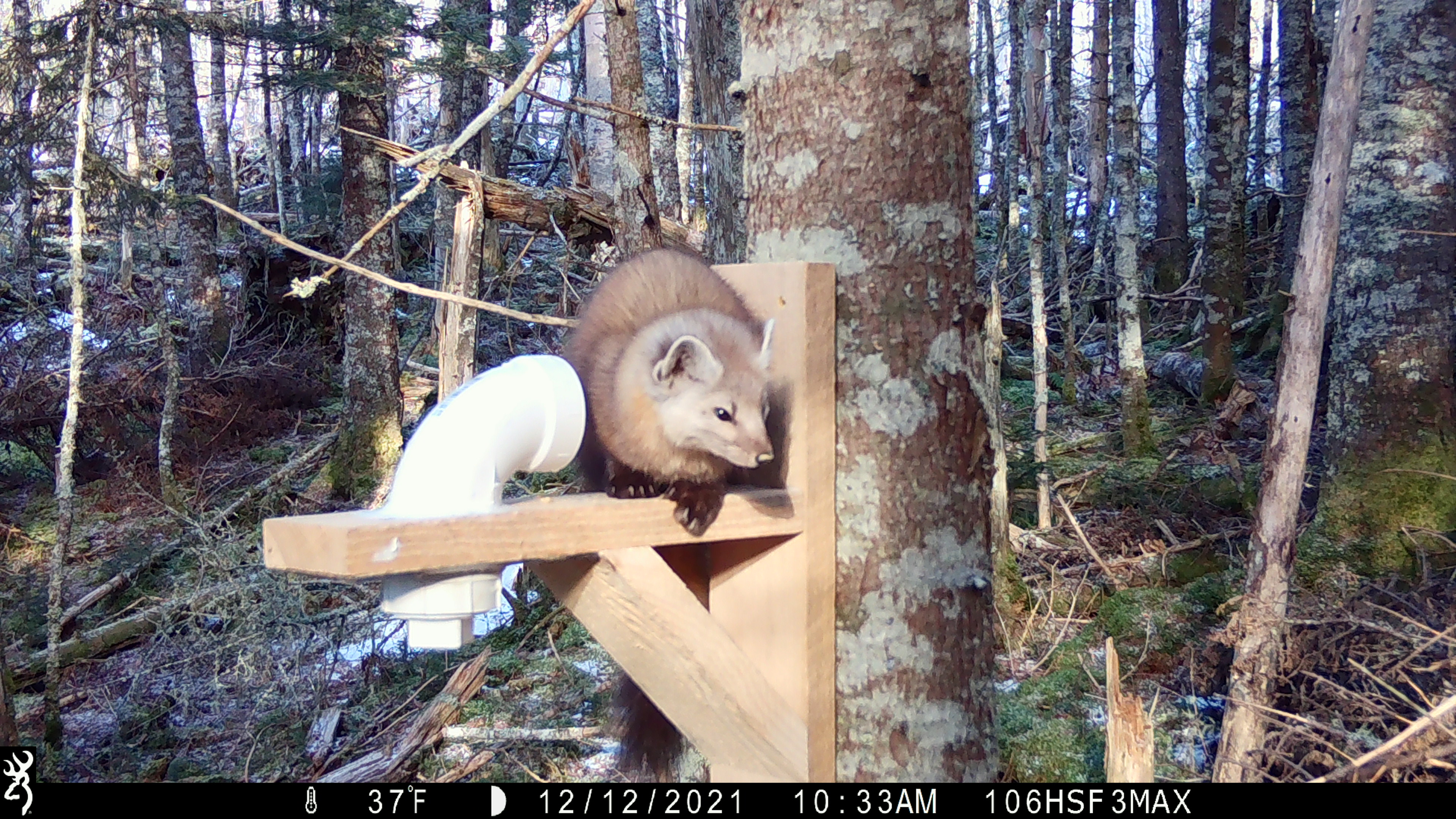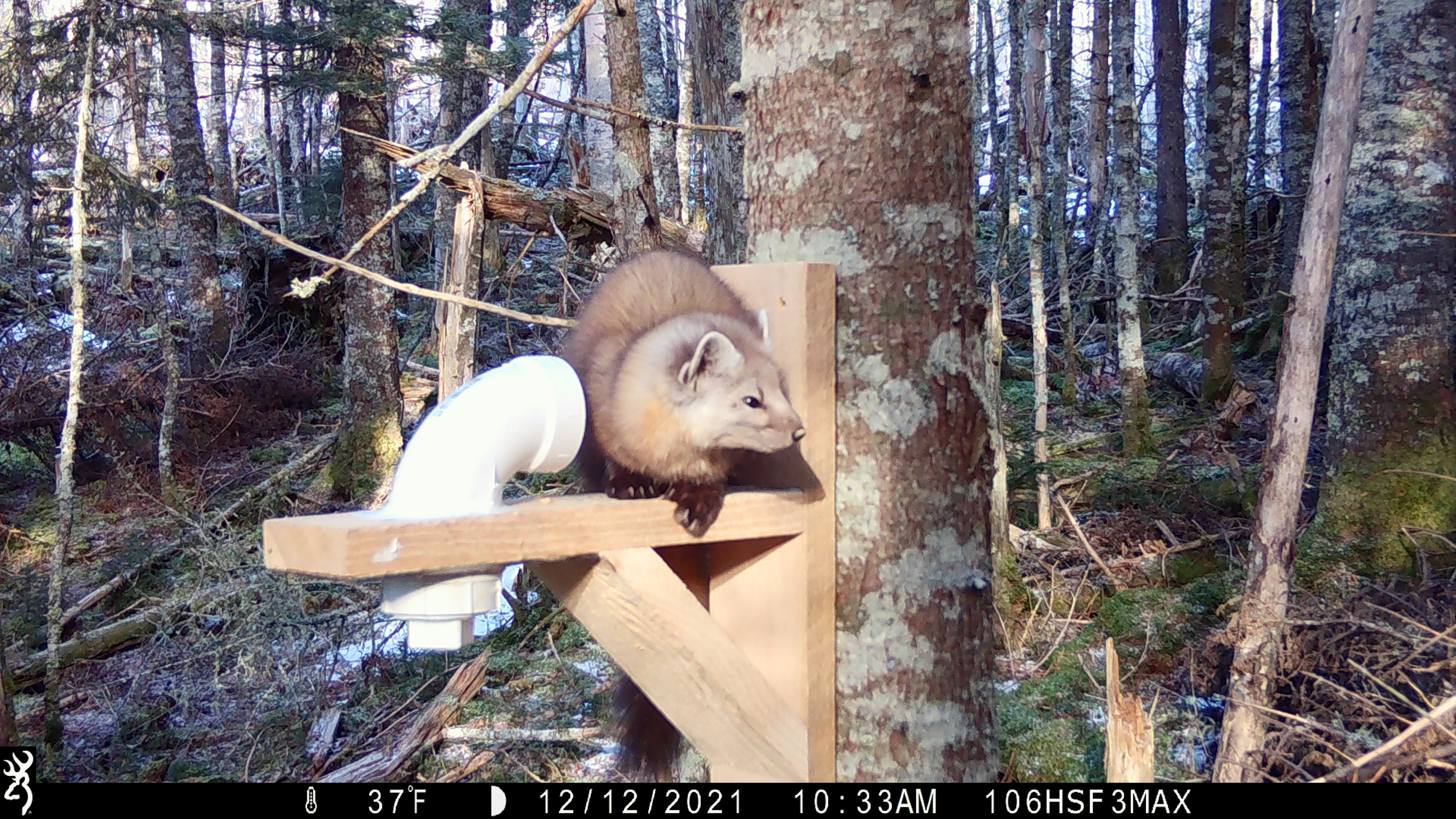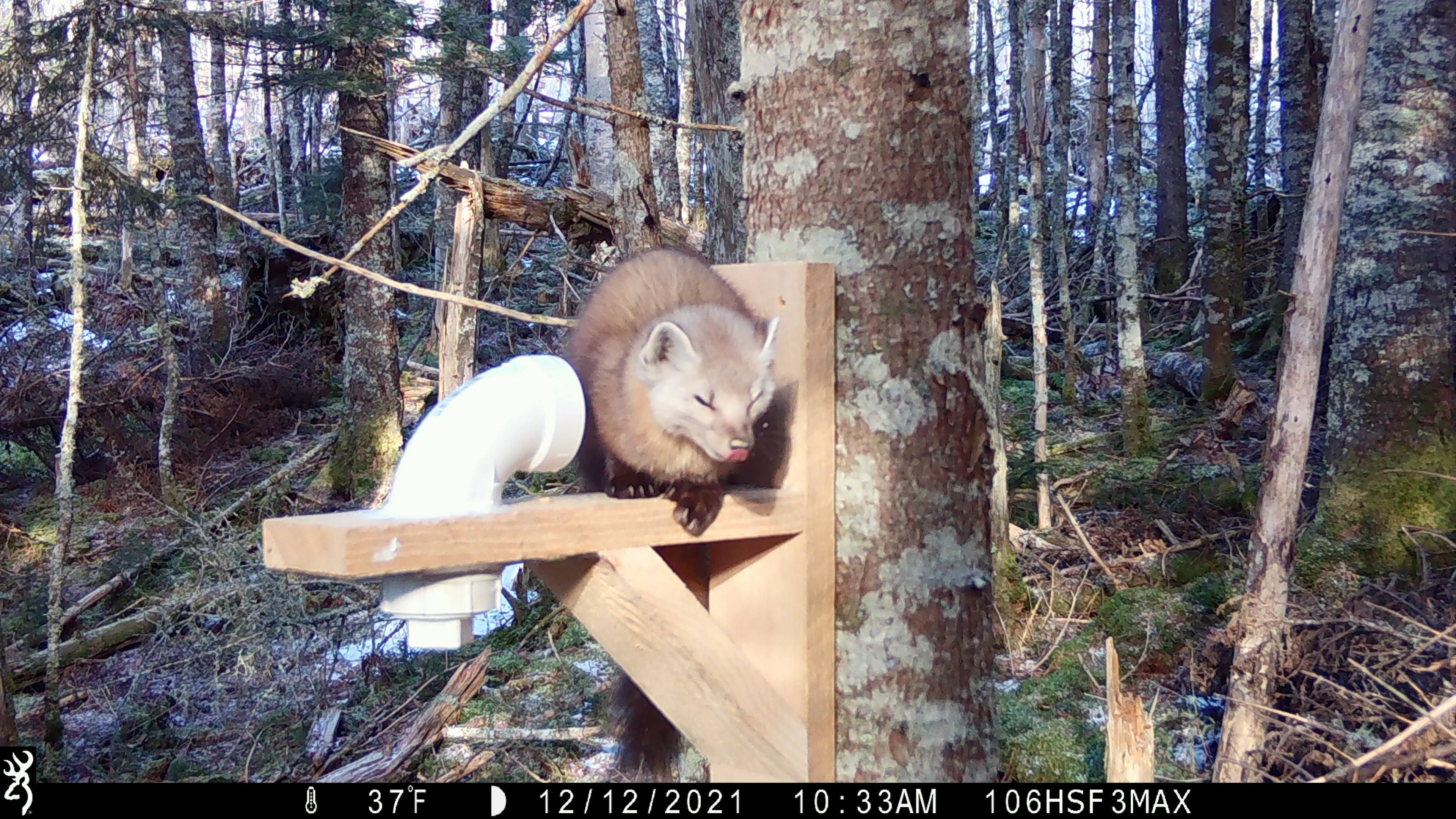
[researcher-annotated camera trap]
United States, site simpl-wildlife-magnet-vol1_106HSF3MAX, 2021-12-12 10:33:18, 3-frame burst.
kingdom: Animalia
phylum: Chordata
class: Mammalia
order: Carnivora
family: Mustelidae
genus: Martes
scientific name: Martes americana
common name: american marten